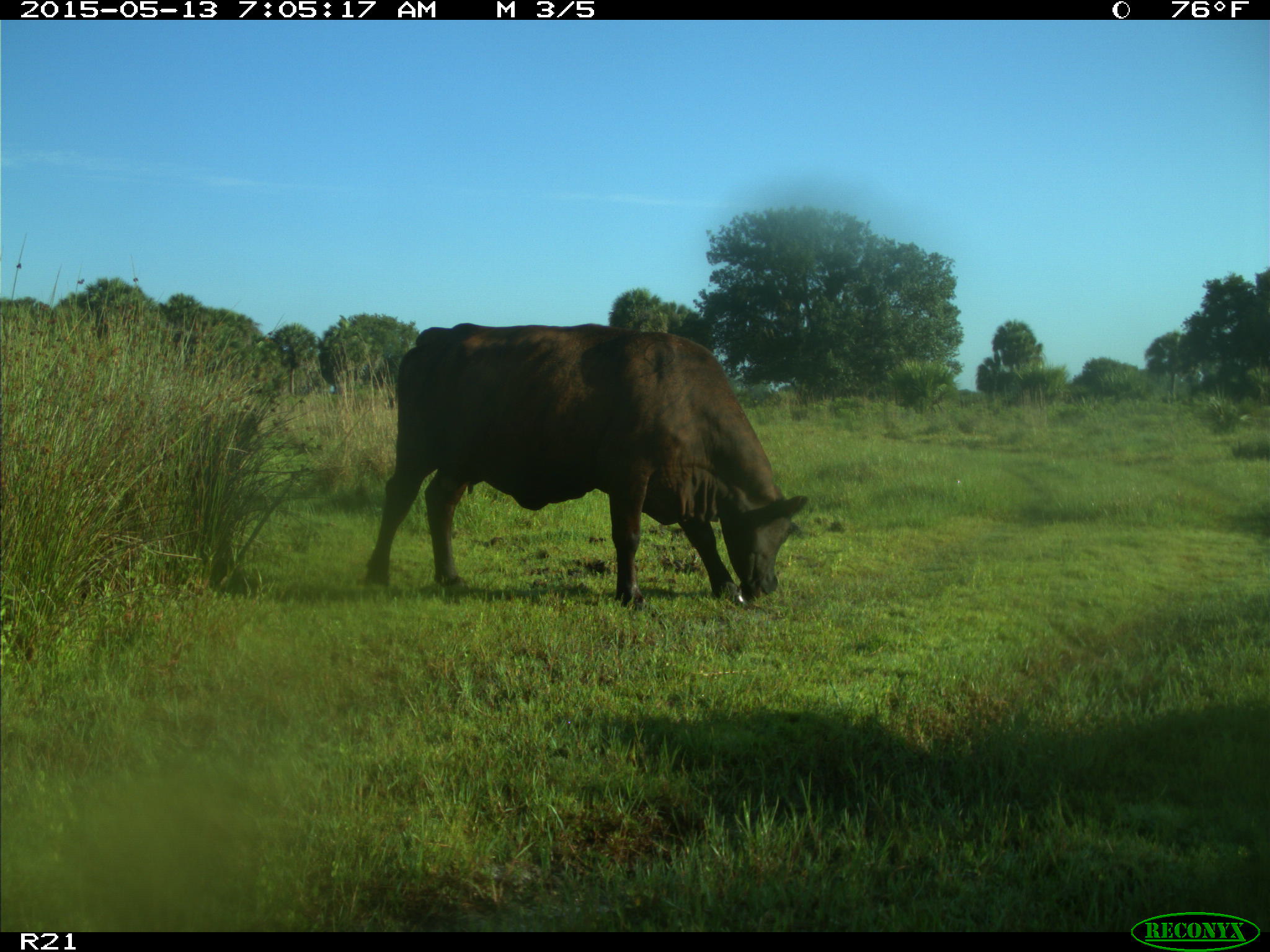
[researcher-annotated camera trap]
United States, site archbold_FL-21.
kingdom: Animalia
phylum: Chordata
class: Mammalia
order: Artiodactyla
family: Bovidae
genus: Bos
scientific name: Bos taurus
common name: domestic cow